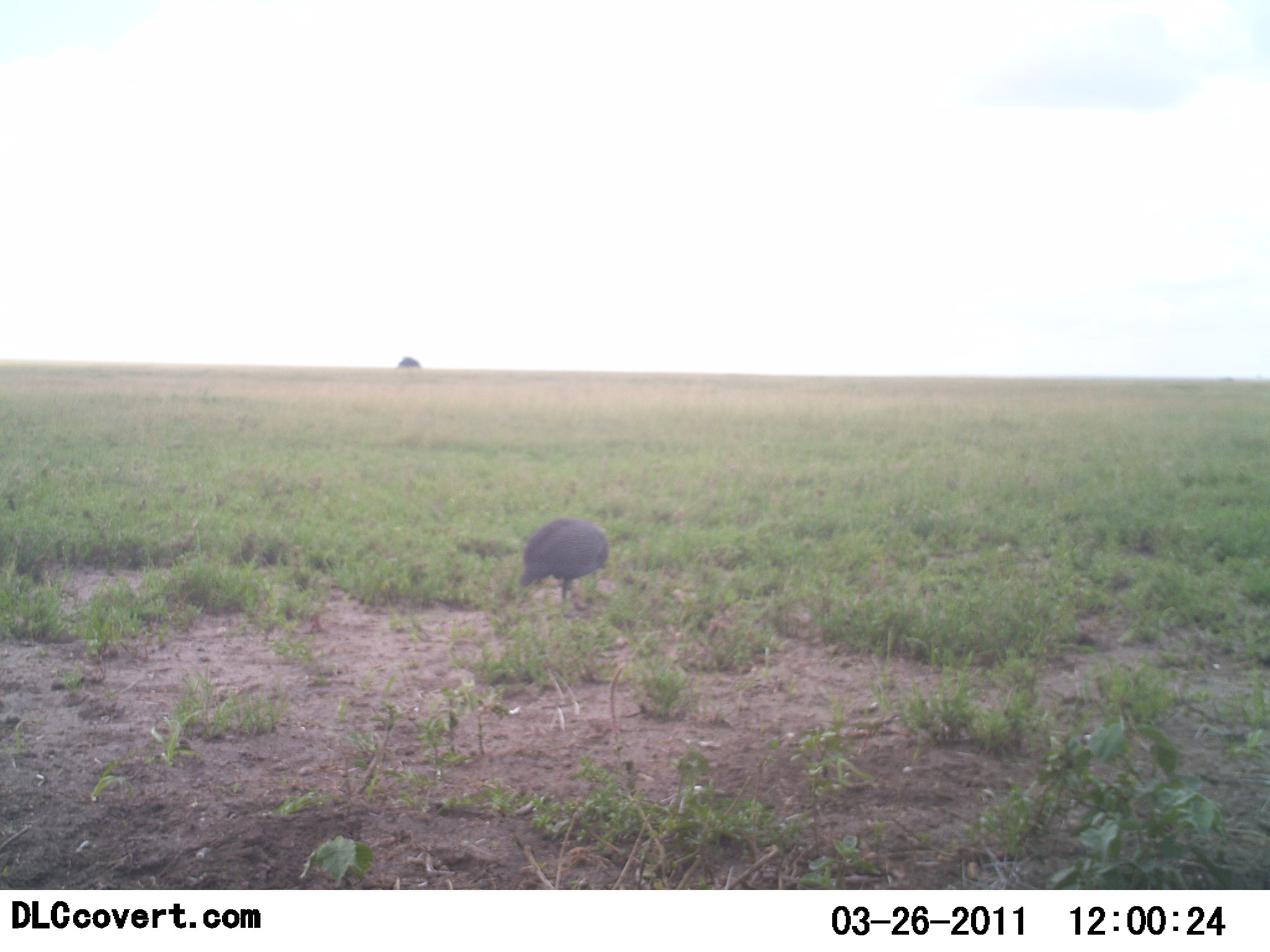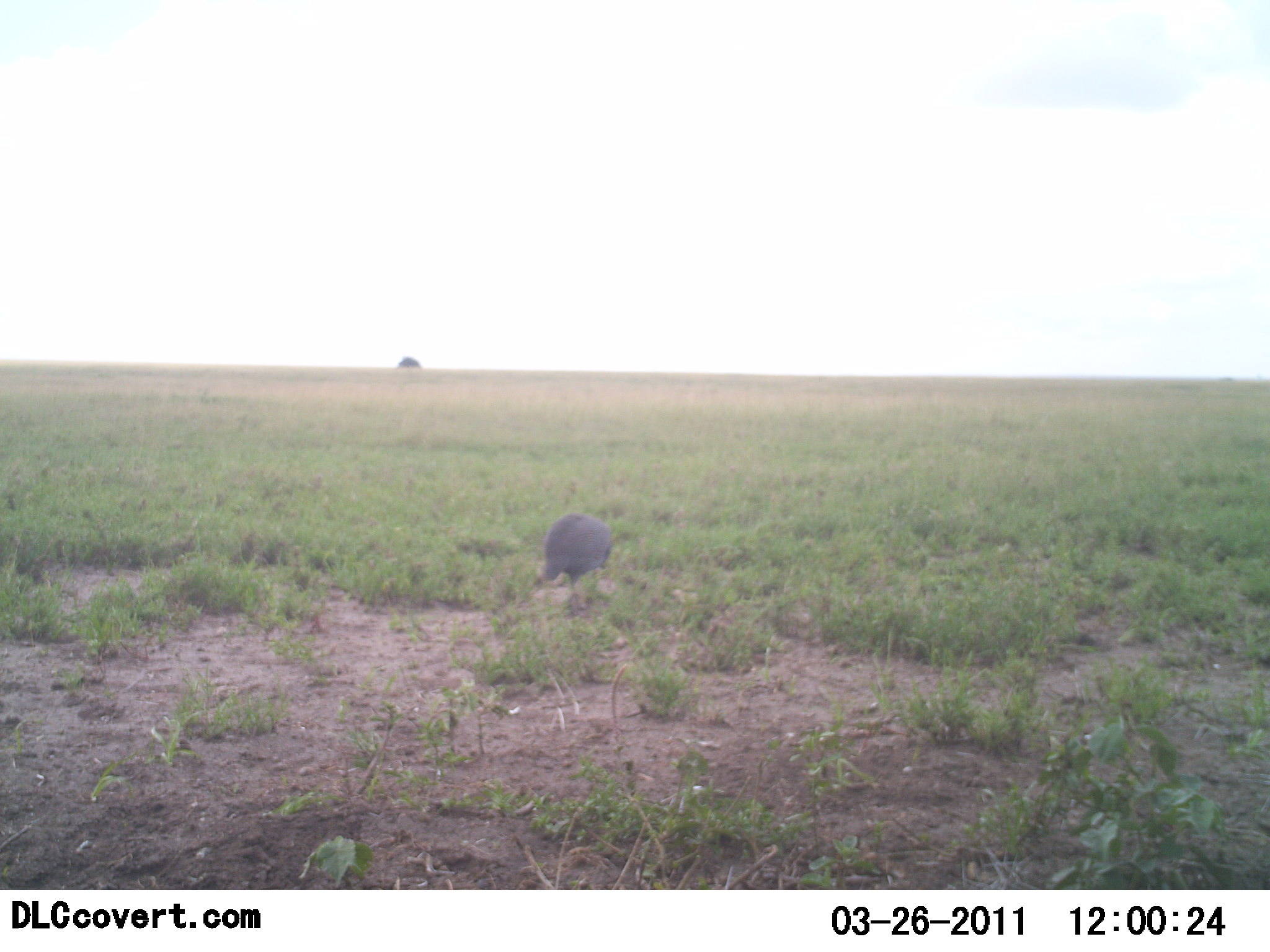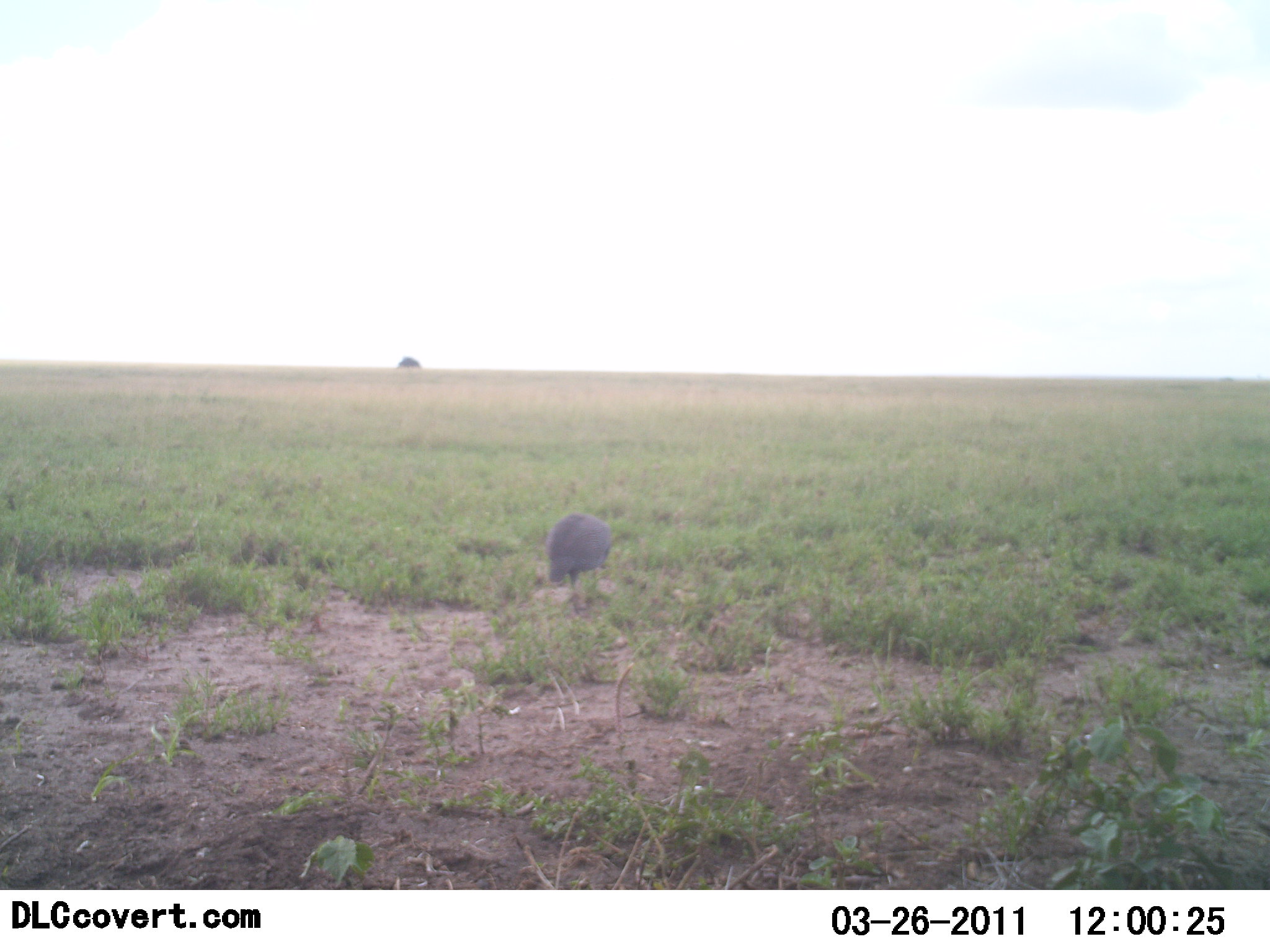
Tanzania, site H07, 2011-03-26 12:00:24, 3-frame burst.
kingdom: Animalia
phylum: Chordata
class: Aves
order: Galliformes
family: Numididae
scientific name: Numididae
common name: guinea fowl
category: guineafowl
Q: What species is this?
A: Guineafowl (guinea fowl) (Numididae).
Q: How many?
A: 1.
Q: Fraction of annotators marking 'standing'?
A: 55%.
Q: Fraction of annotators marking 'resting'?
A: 9%.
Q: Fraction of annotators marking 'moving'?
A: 0%.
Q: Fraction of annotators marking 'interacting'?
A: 0%.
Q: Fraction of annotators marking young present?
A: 0%.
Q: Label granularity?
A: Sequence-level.